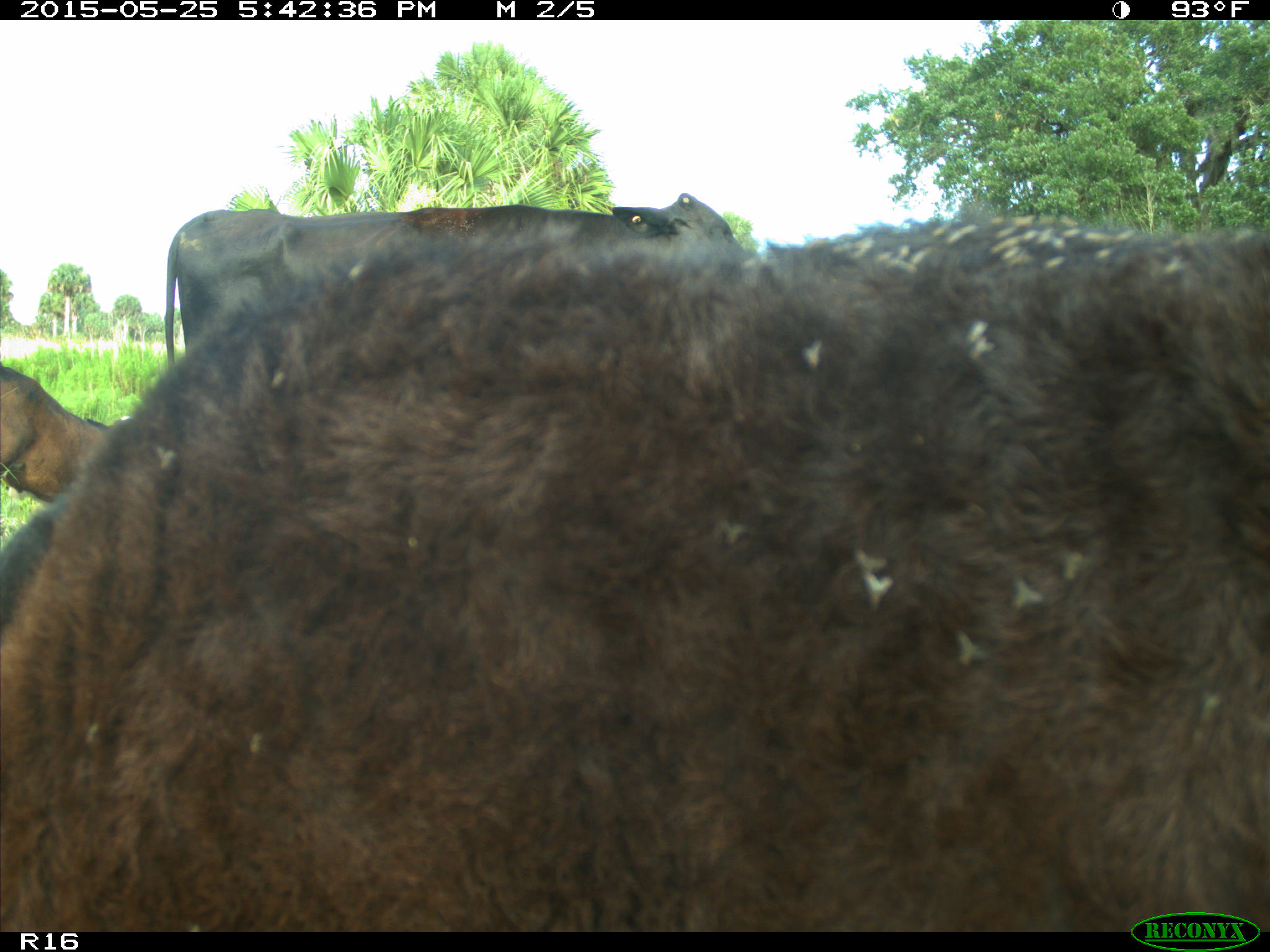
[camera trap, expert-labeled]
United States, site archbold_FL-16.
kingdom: Animalia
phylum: Chordata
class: Mammalia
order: Artiodactyla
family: Bovidae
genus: Bos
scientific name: Bos taurus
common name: domestic cow